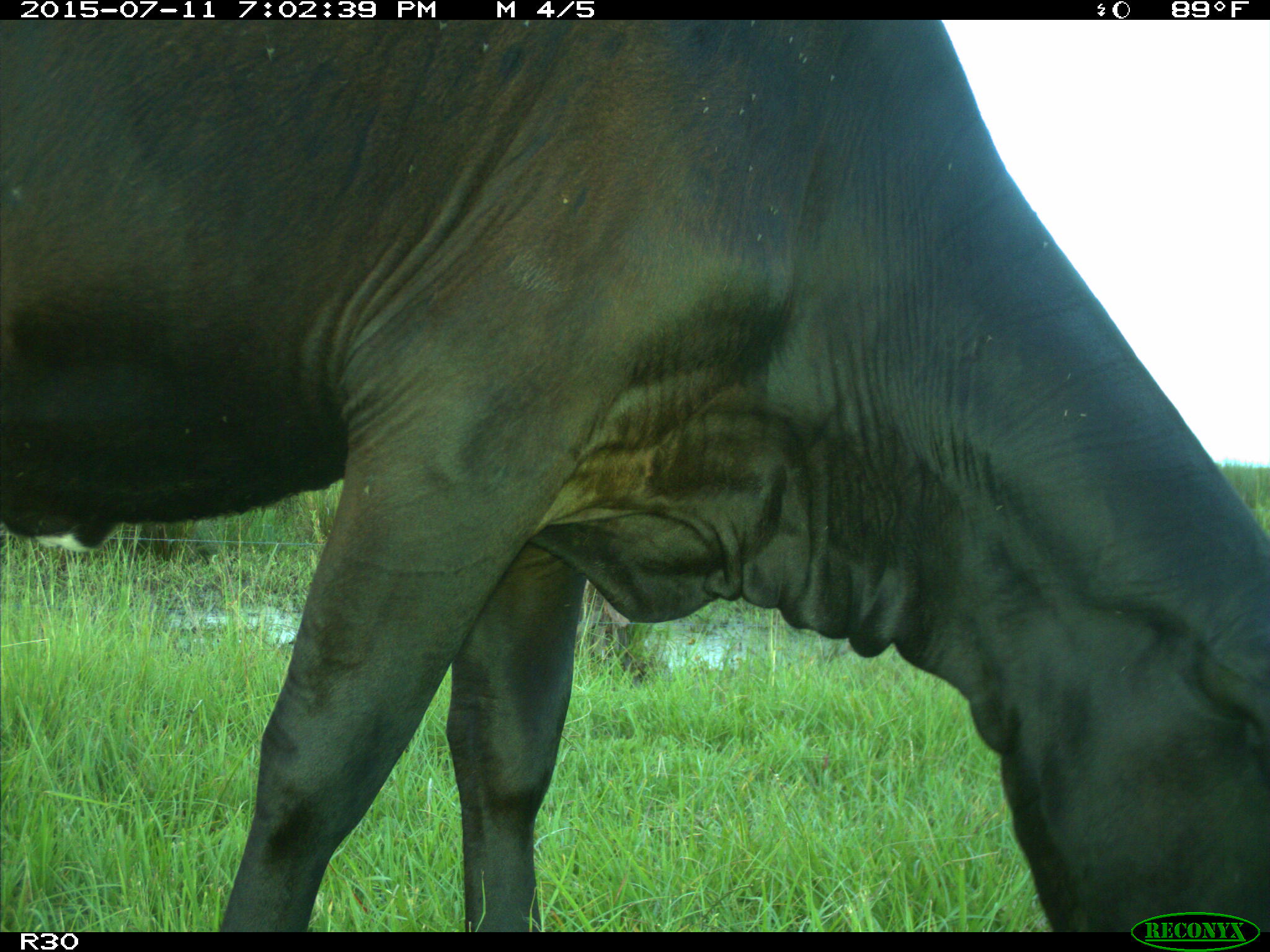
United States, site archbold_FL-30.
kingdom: Animalia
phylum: Chordata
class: Mammalia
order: Artiodactyla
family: Bovidae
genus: Bos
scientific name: Bos taurus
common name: domestic cow